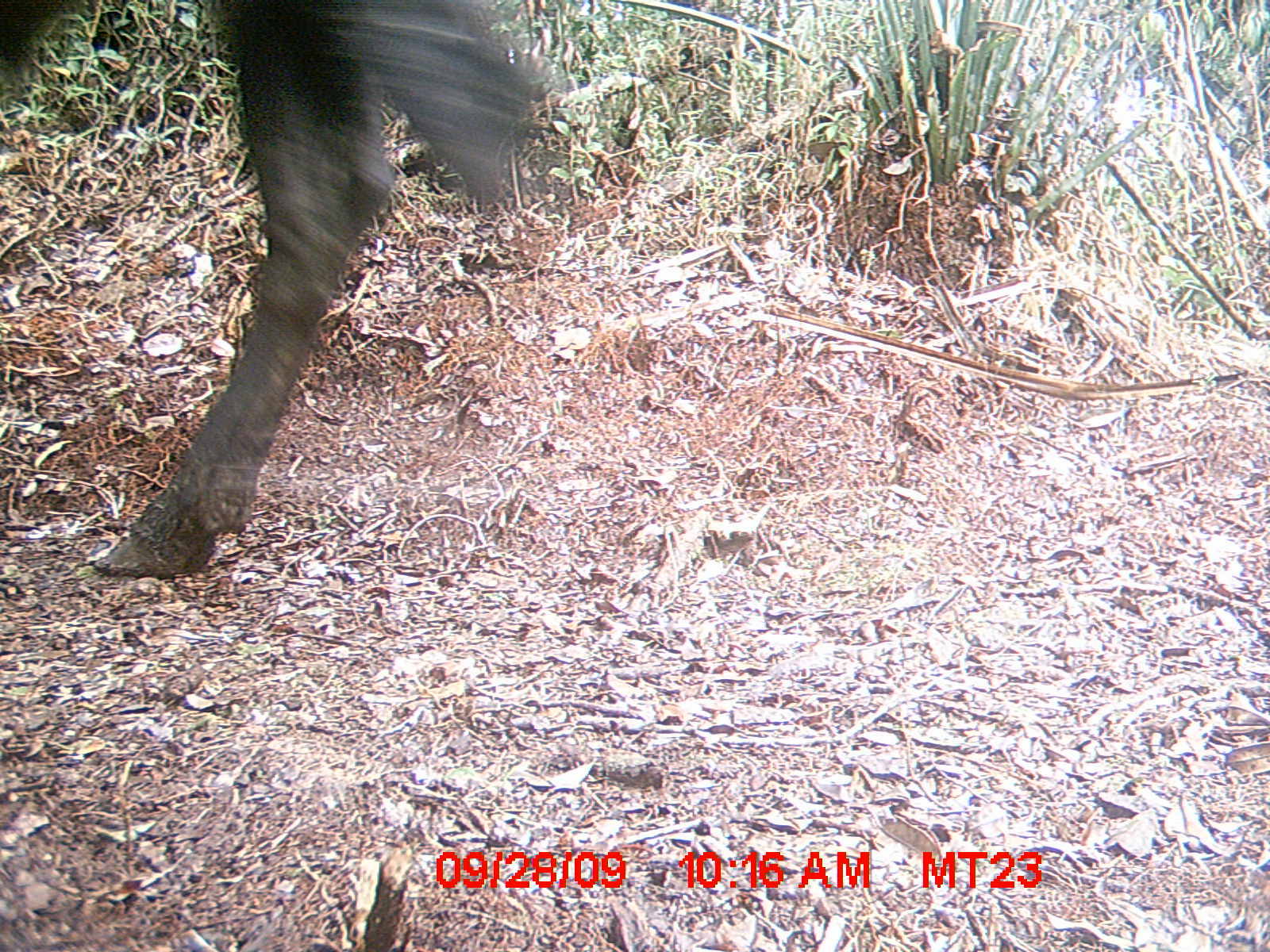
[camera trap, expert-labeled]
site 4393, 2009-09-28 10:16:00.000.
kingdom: Animalia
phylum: Chordata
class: Mammalia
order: Artiodactyla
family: Bovidae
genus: Bos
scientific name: Bos taurus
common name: domestic cattle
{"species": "Bos taurus (domestic cattle)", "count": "2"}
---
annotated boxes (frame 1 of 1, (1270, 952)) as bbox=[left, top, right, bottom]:
bos taurus: bbox=[2, 2, 538, 576]